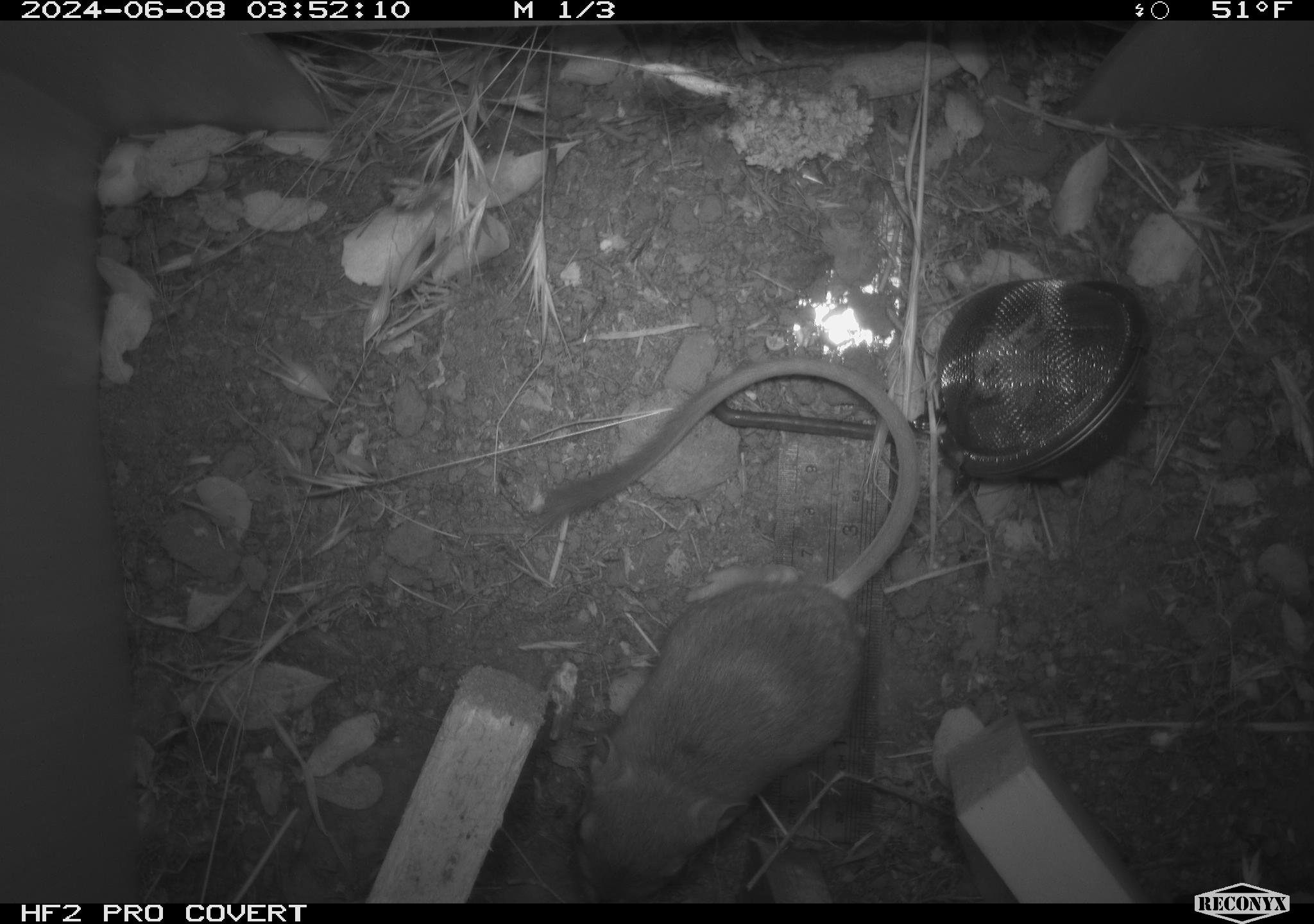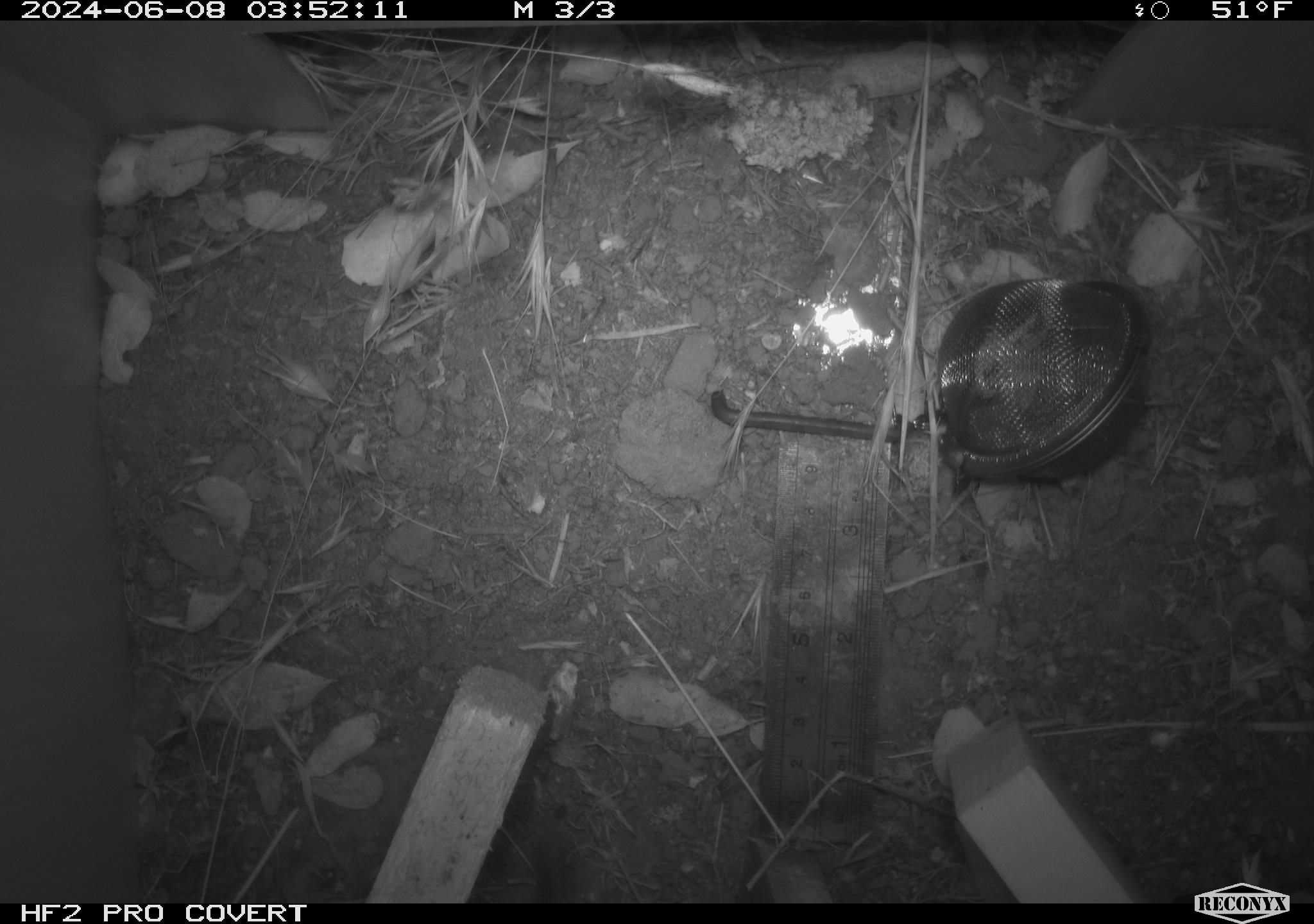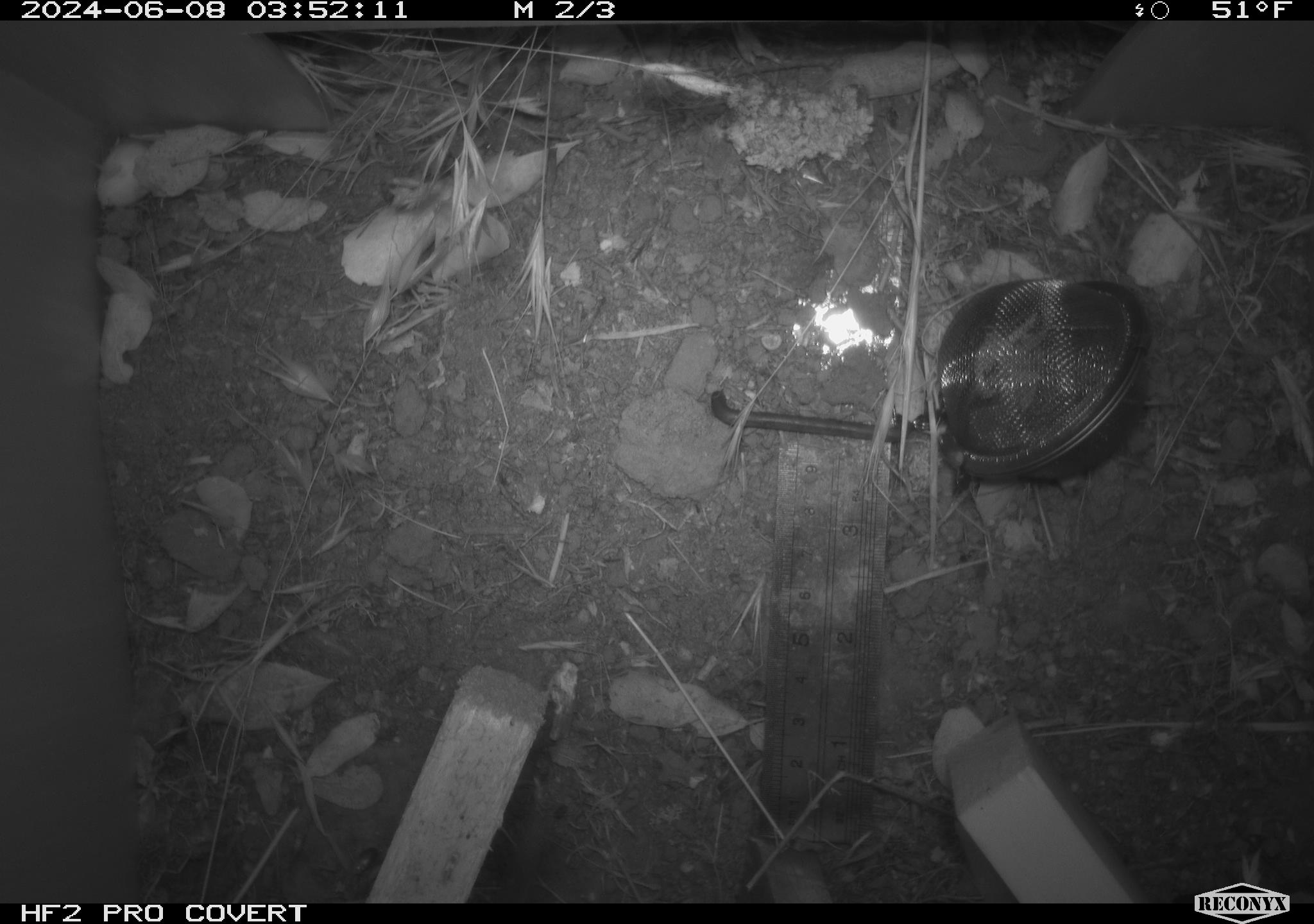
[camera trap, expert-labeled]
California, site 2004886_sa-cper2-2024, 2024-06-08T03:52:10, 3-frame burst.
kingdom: Animalia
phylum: Chordata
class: Mammalia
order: Rodentia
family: Heteromyidae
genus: Dipodomys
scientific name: Dipodomys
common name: kangaroo rats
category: dipodomys species